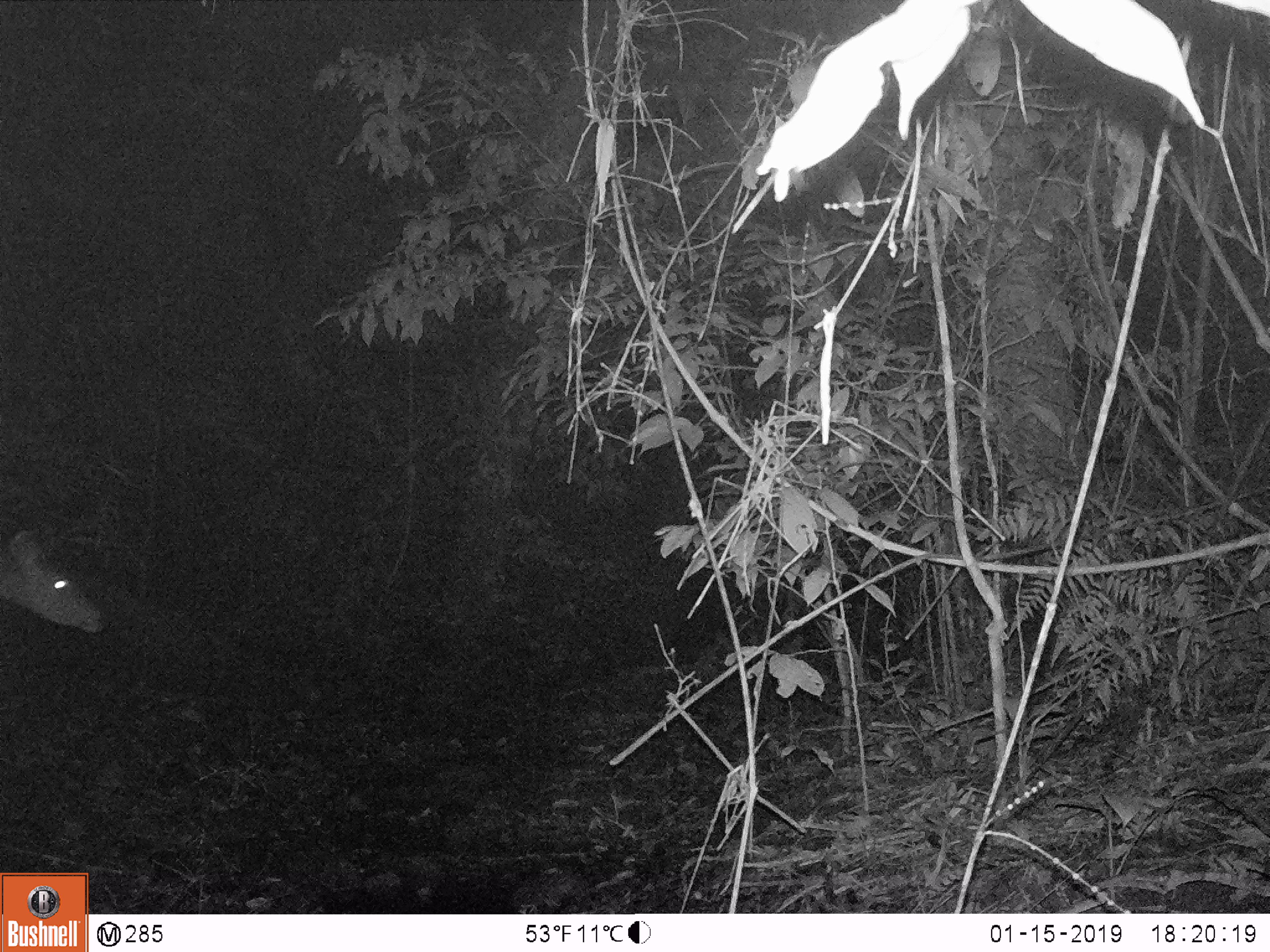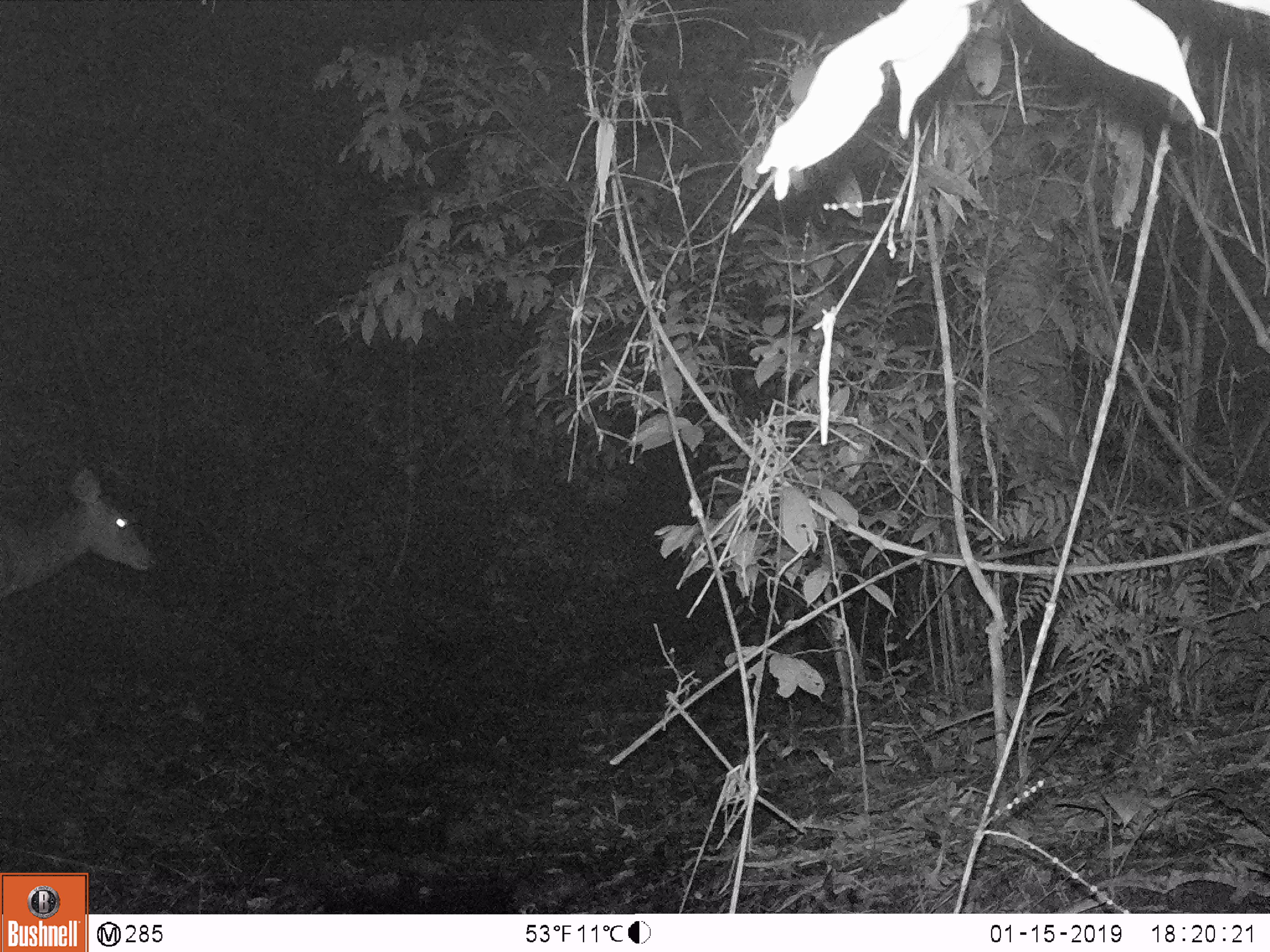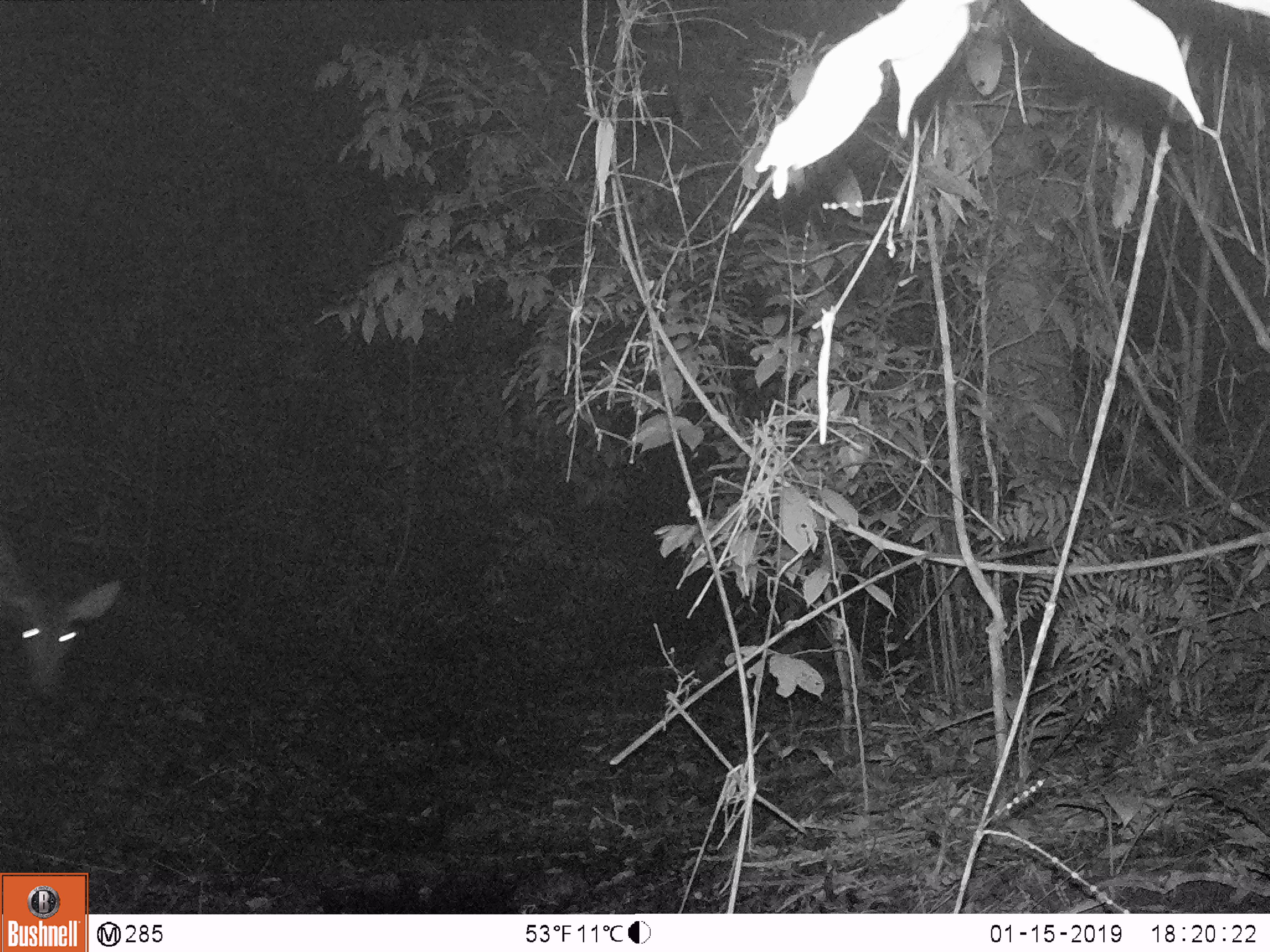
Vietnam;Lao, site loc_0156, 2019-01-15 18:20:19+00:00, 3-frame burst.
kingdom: Animalia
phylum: Chordata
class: Mammalia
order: Artiodactyla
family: Cervidae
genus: Rusa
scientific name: Rusa unicolor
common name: sambar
Sambar (Rusa unicolor). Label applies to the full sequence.